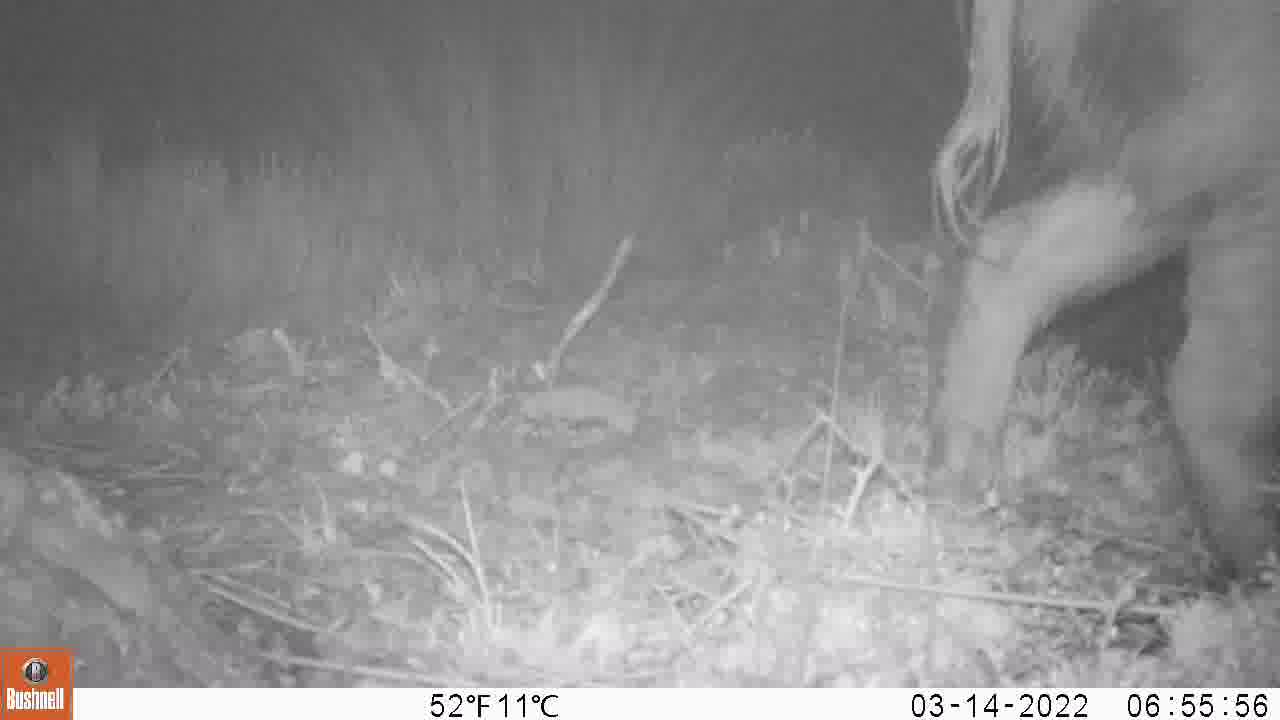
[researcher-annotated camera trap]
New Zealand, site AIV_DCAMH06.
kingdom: Animalia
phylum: Chordata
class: Mammalia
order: Artiodactyla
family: Suidae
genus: Sus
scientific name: Sus scrofa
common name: pig